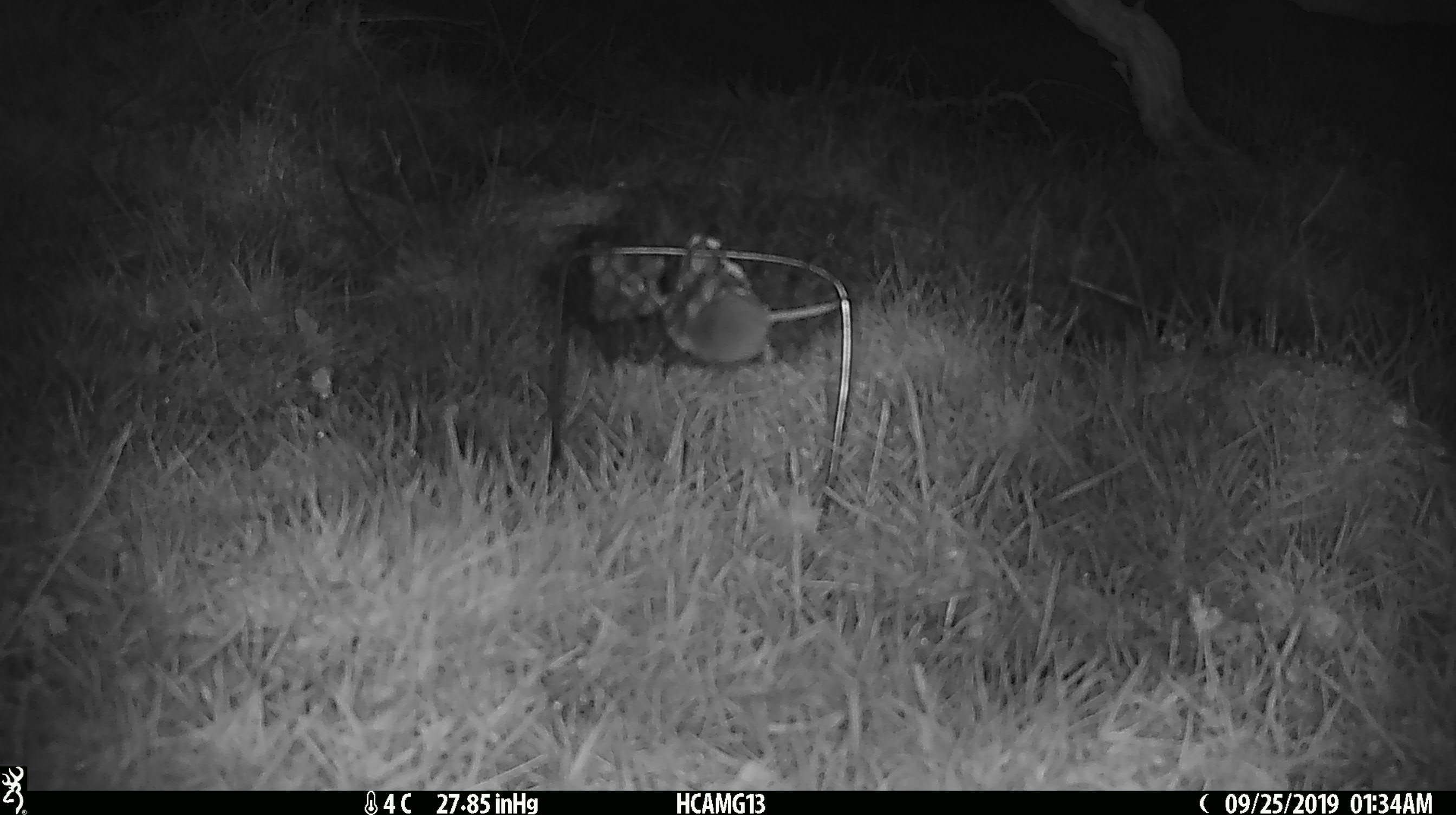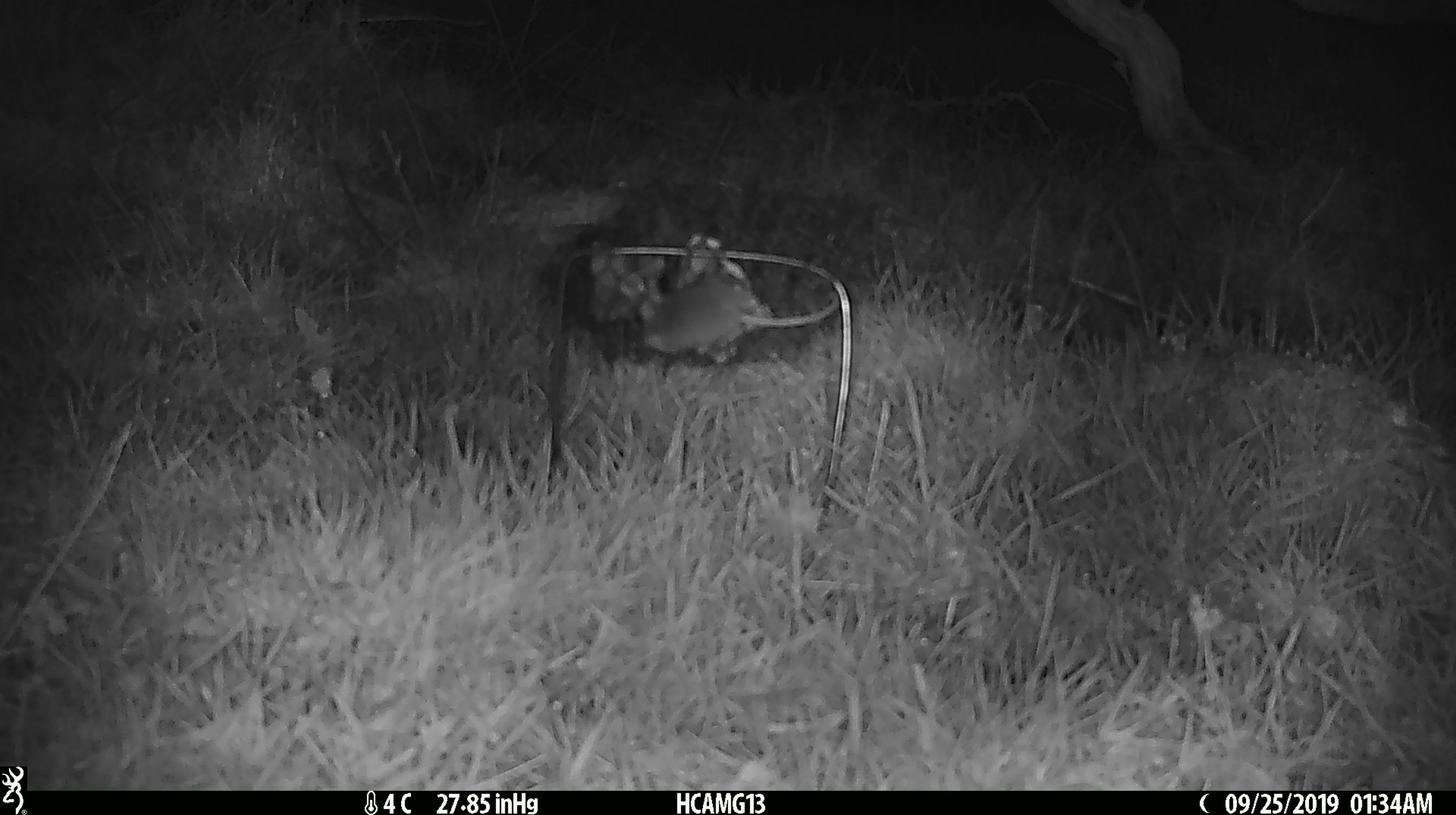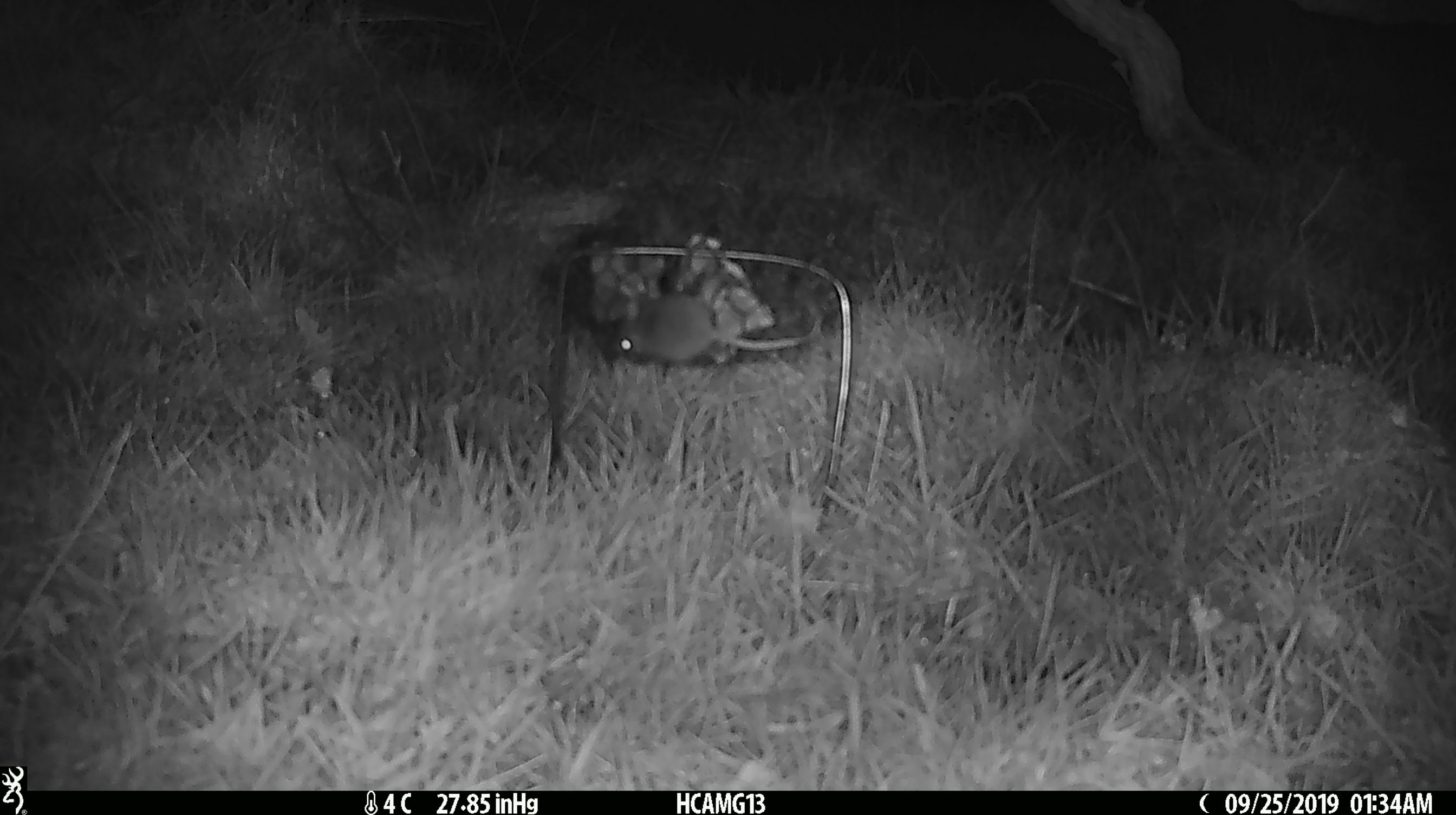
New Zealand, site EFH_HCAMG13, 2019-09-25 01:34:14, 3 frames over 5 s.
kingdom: Animalia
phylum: Chordata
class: Mammalia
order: Rodentia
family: Muridae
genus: Mus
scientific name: Mus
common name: mouse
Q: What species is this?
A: Mouse (Mus).